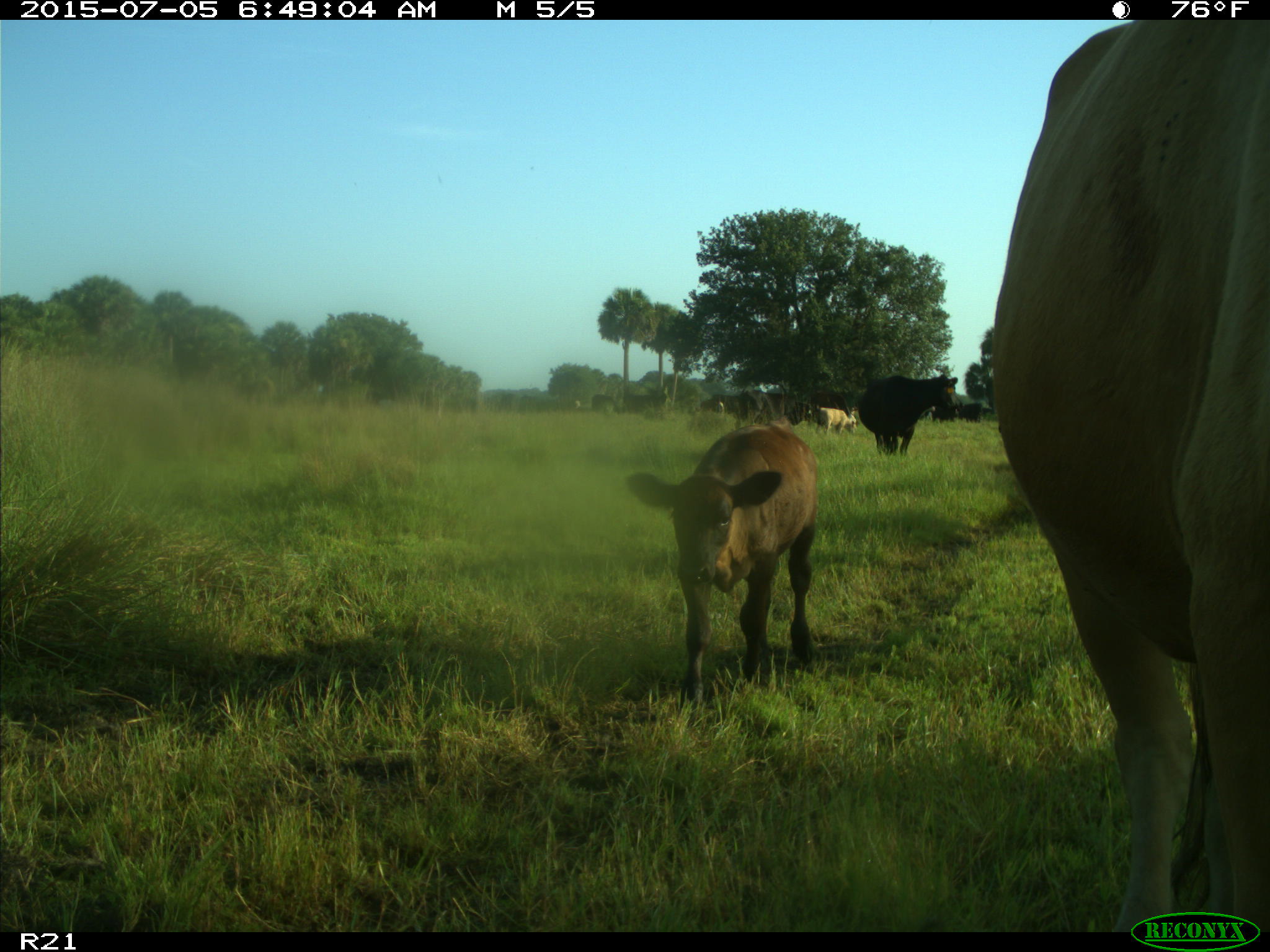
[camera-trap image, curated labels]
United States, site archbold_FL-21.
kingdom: Animalia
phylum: Chordata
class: Mammalia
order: Artiodactyla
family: Bovidae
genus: Bos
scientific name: Bos taurus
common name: domestic cow